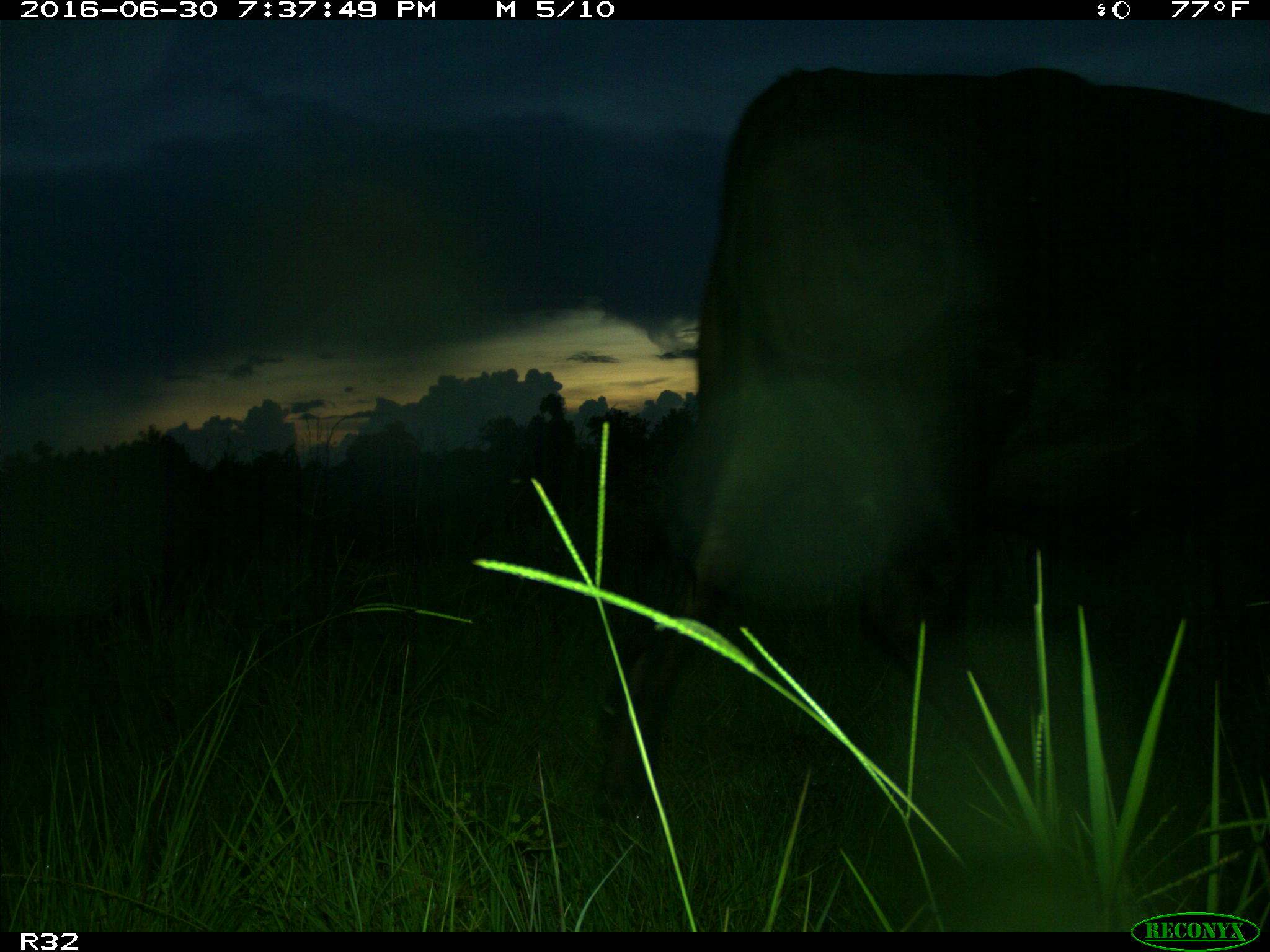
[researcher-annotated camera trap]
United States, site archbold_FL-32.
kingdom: Animalia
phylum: Chordata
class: Mammalia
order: Artiodactyla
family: Bovidae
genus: Bos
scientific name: Bos taurus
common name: domestic cow